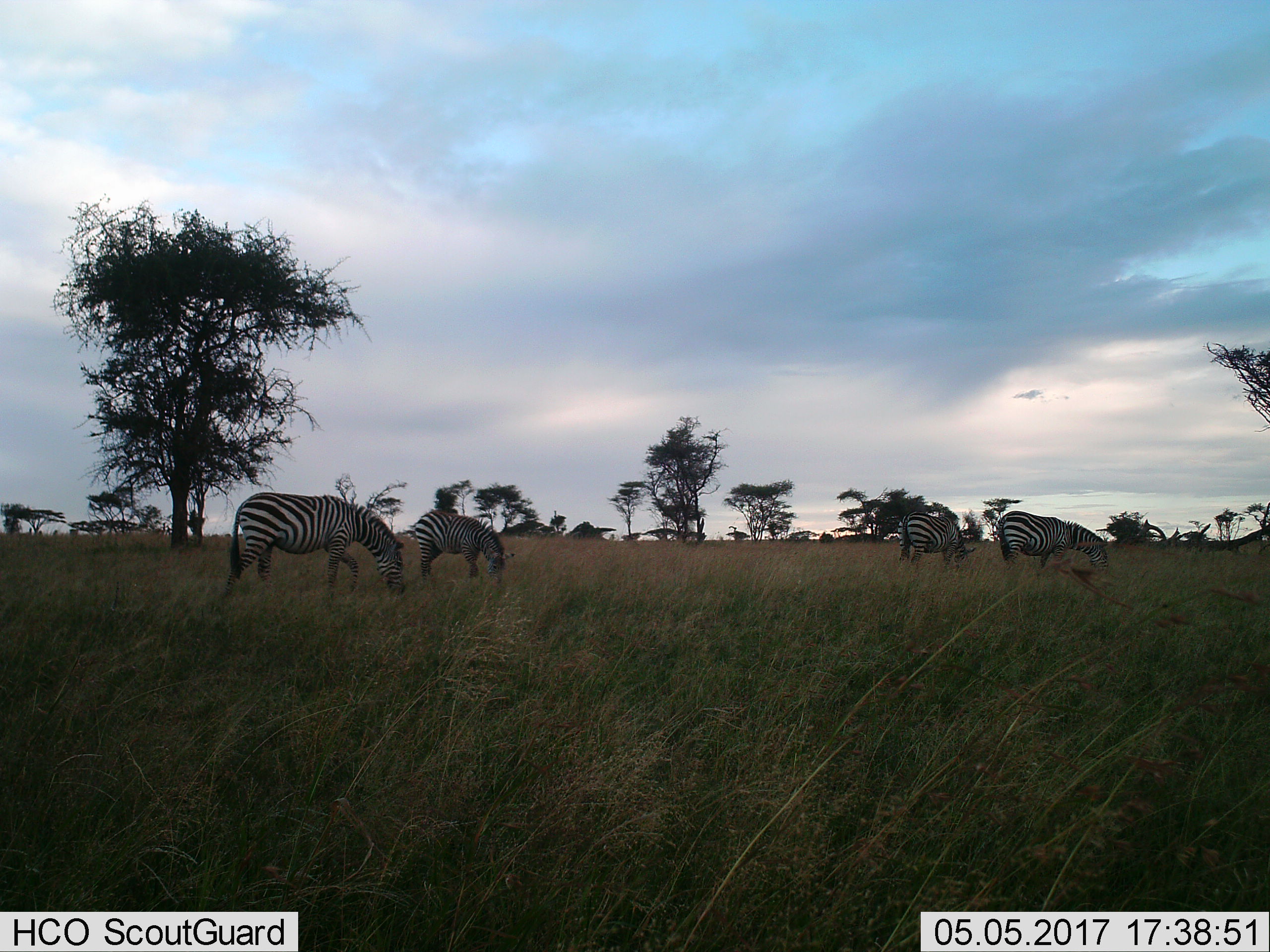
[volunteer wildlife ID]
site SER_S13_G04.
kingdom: Animalia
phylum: Chordata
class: Mammalia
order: Perissodactyla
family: Equidae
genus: Equus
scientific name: Equus quagga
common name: plains zebra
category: zebraplains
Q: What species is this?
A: Zebraplains (plains zebra) (Equus quagga).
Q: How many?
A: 4.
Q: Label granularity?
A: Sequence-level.